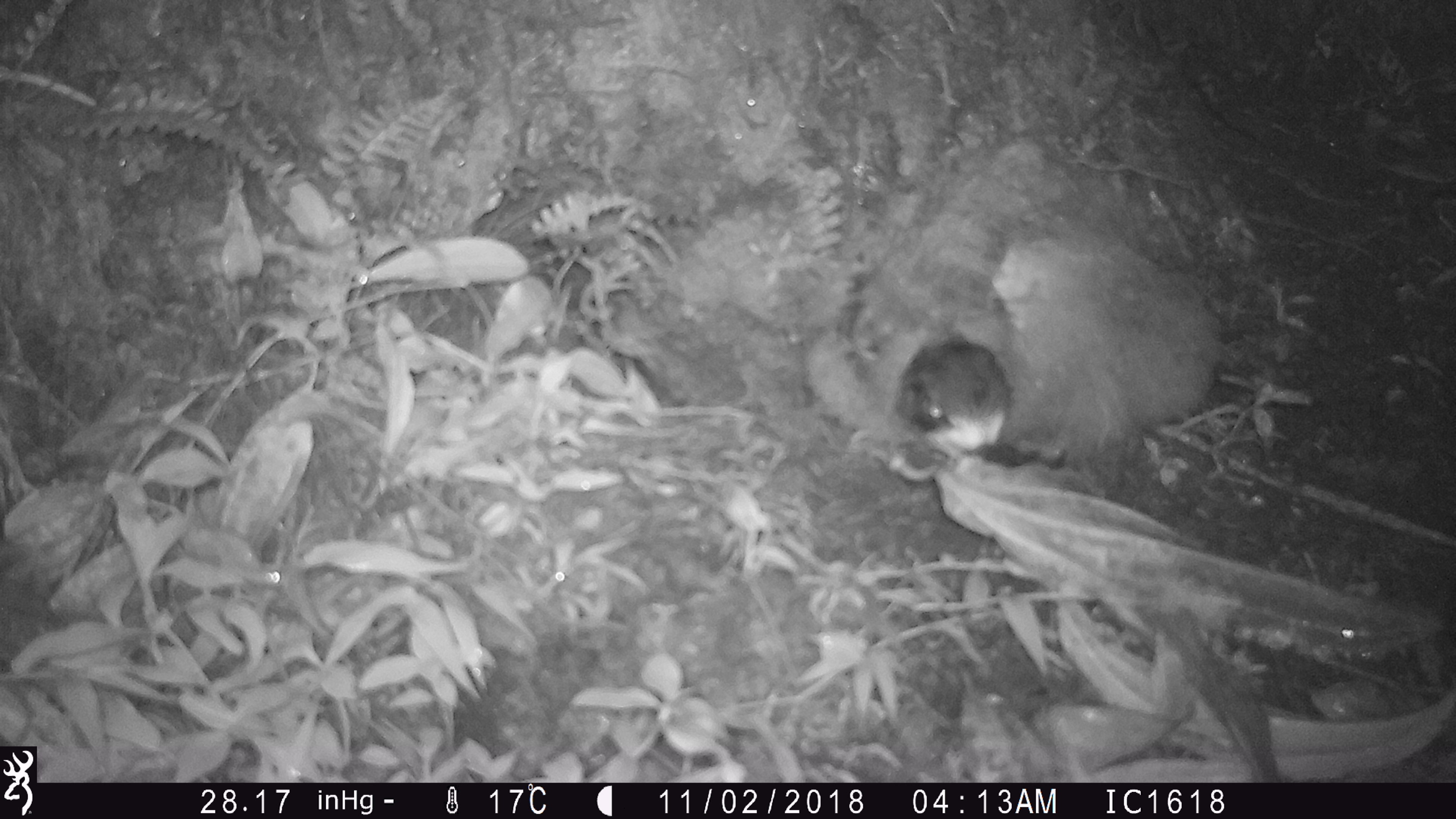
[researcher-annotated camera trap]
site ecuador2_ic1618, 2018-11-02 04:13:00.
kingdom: Animalia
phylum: Chordata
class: Aves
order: Procellariiformes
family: Procellariidae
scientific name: Procellariidae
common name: petrel chick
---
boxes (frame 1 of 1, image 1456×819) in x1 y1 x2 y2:
petrel chick: 751 131 1212 463